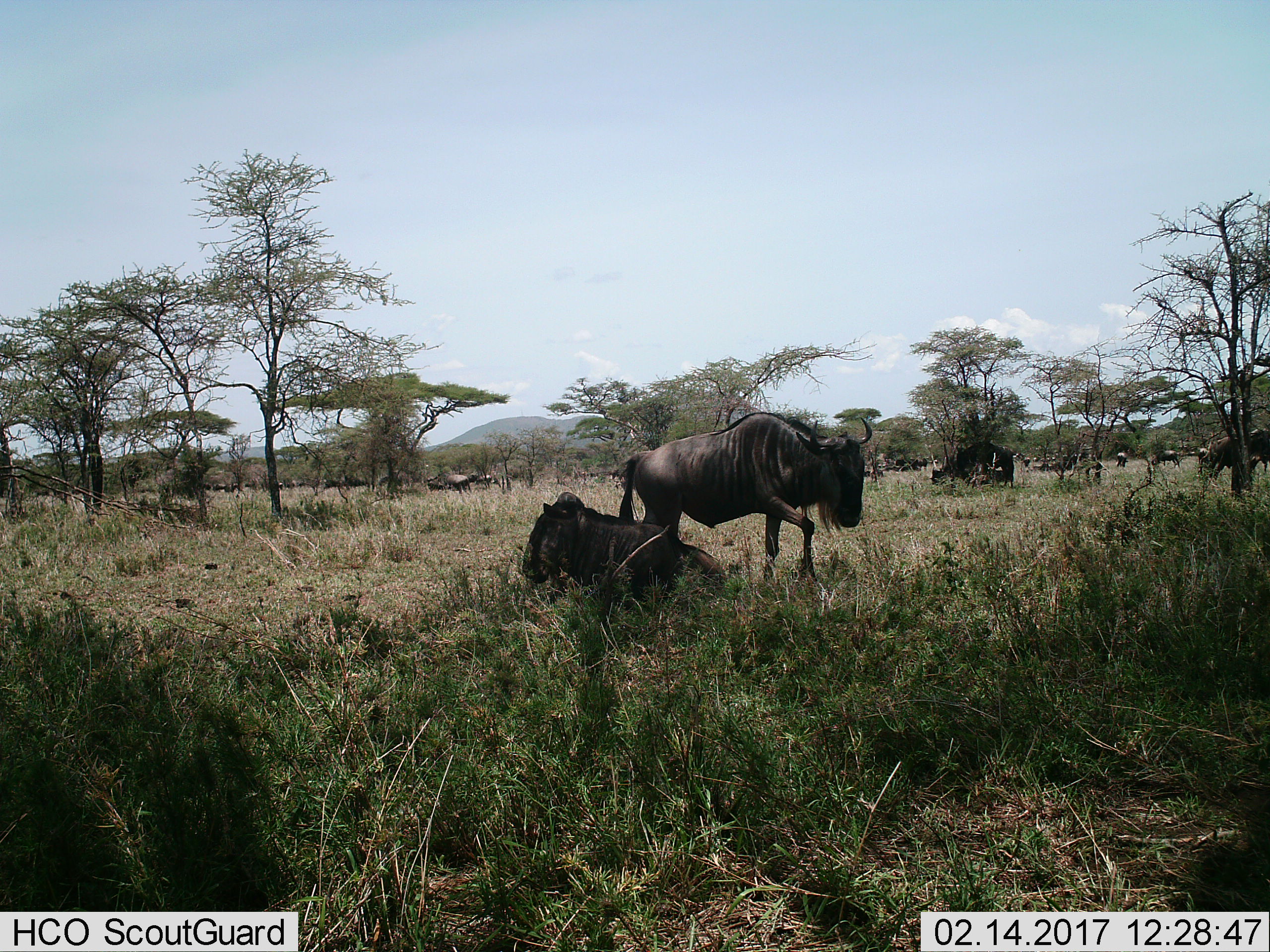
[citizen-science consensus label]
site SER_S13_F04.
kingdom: Animalia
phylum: Chordata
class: Mammalia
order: Artiodactyla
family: Bovidae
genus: Connochaetes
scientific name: Connochaetes taurinus taurinus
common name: blue wildebeest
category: wildebeestblue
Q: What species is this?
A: Wildebeestblue (blue wildebeest) (Connochaetes taurinus taurinus).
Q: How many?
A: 11-50.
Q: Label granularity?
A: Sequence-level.